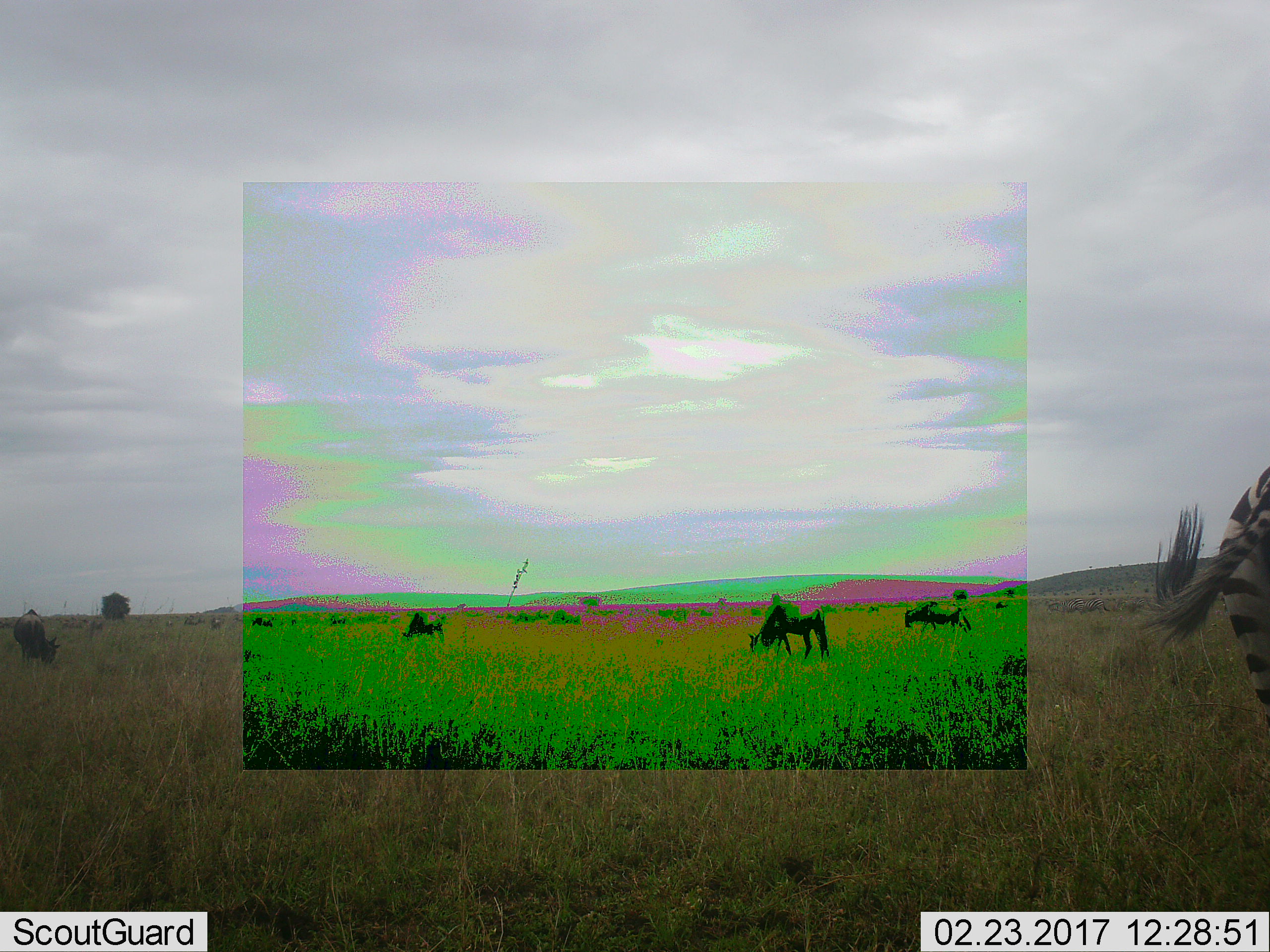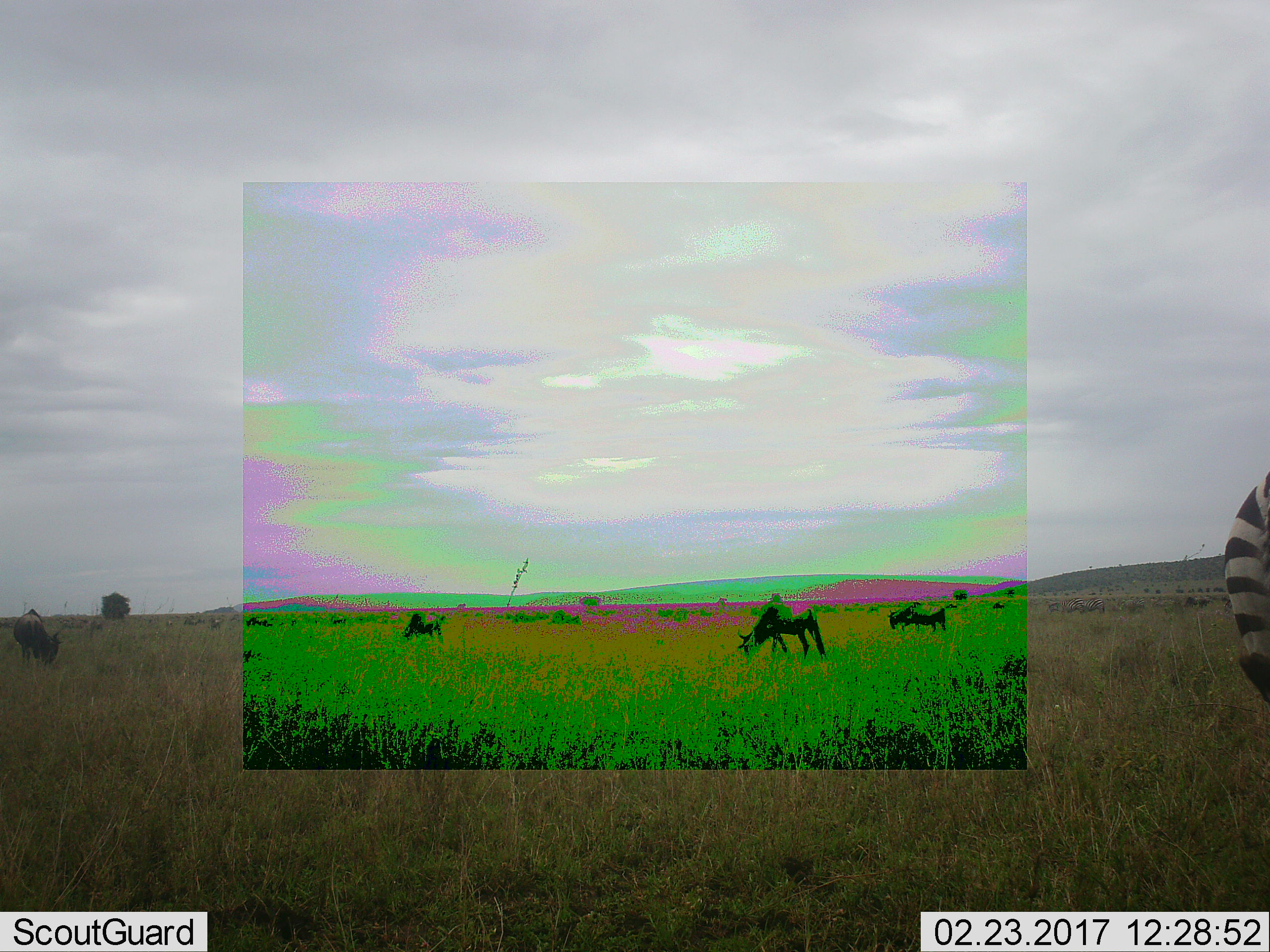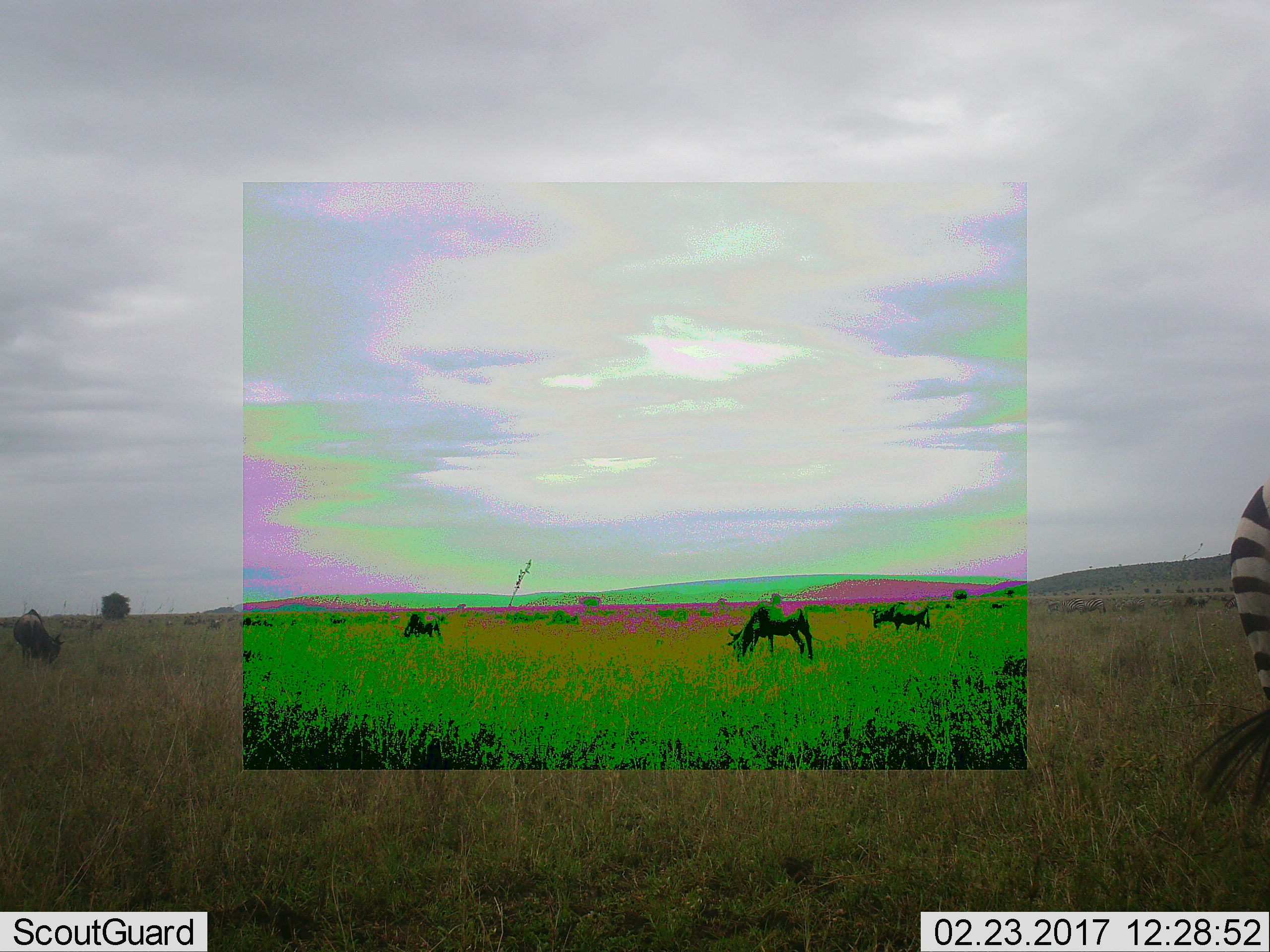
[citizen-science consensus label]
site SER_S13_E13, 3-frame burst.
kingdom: Animalia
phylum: Chordata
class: Mammalia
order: Artiodactyla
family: Bovidae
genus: Connochaetes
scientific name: Connochaetes taurinus taurinus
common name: blue wildebeest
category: wildebeestblue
Wildebeestblue (blue wildebeest) (Connochaetes taurinus taurinus), count 5. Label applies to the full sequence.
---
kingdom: Animalia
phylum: Chordata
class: Mammalia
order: Perissodactyla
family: Equidae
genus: Equus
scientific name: Equus quagga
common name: plains zebra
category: zebraplains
Zebraplains (plains zebra) (Equus quagga), count 4. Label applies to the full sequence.